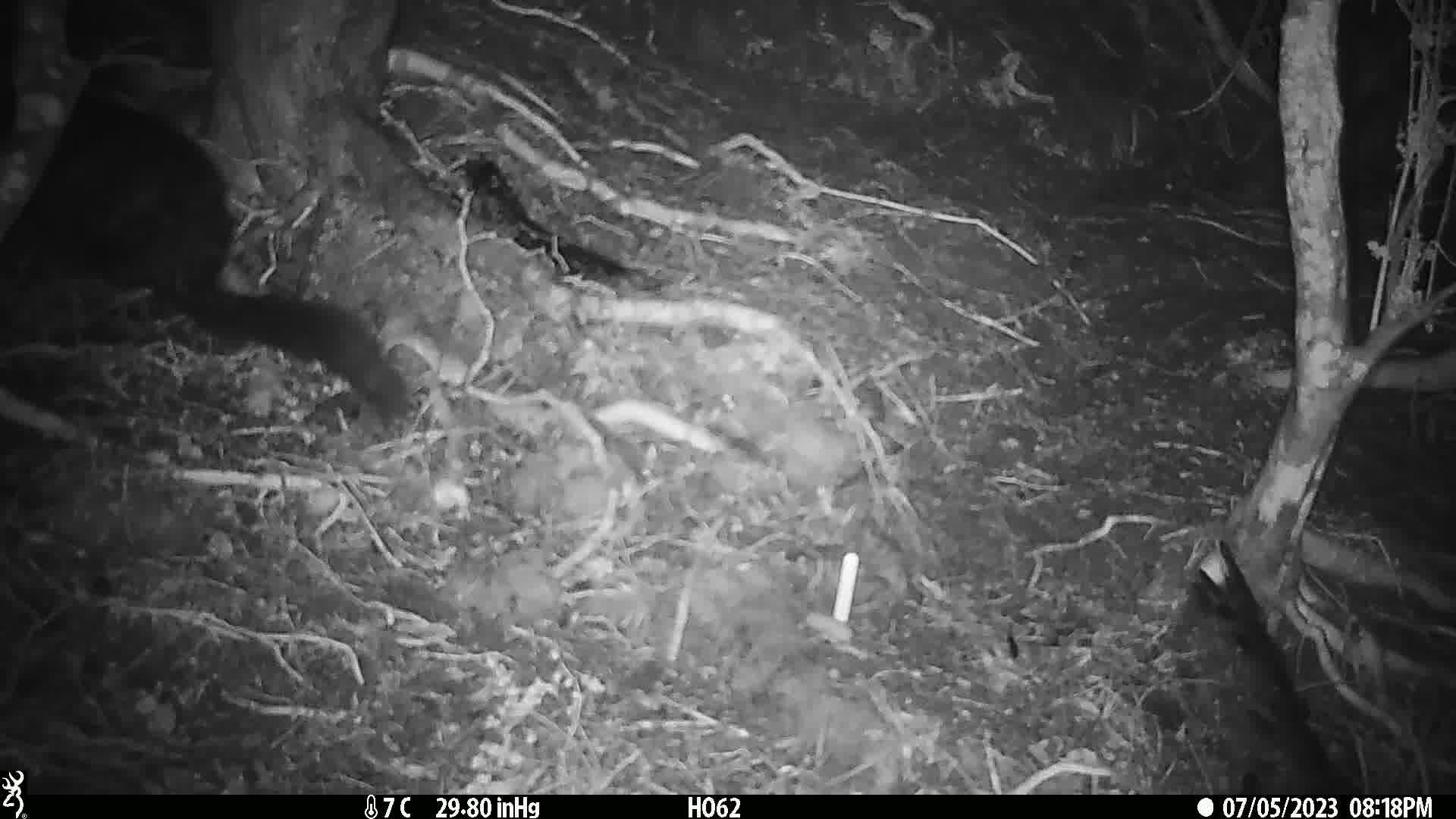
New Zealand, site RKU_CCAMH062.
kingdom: Animalia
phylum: Chordata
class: Mammalia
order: Diprotodontia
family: Phalangeridae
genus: Trichosurus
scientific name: Trichosurus vulpecula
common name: common brushtail possum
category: possum